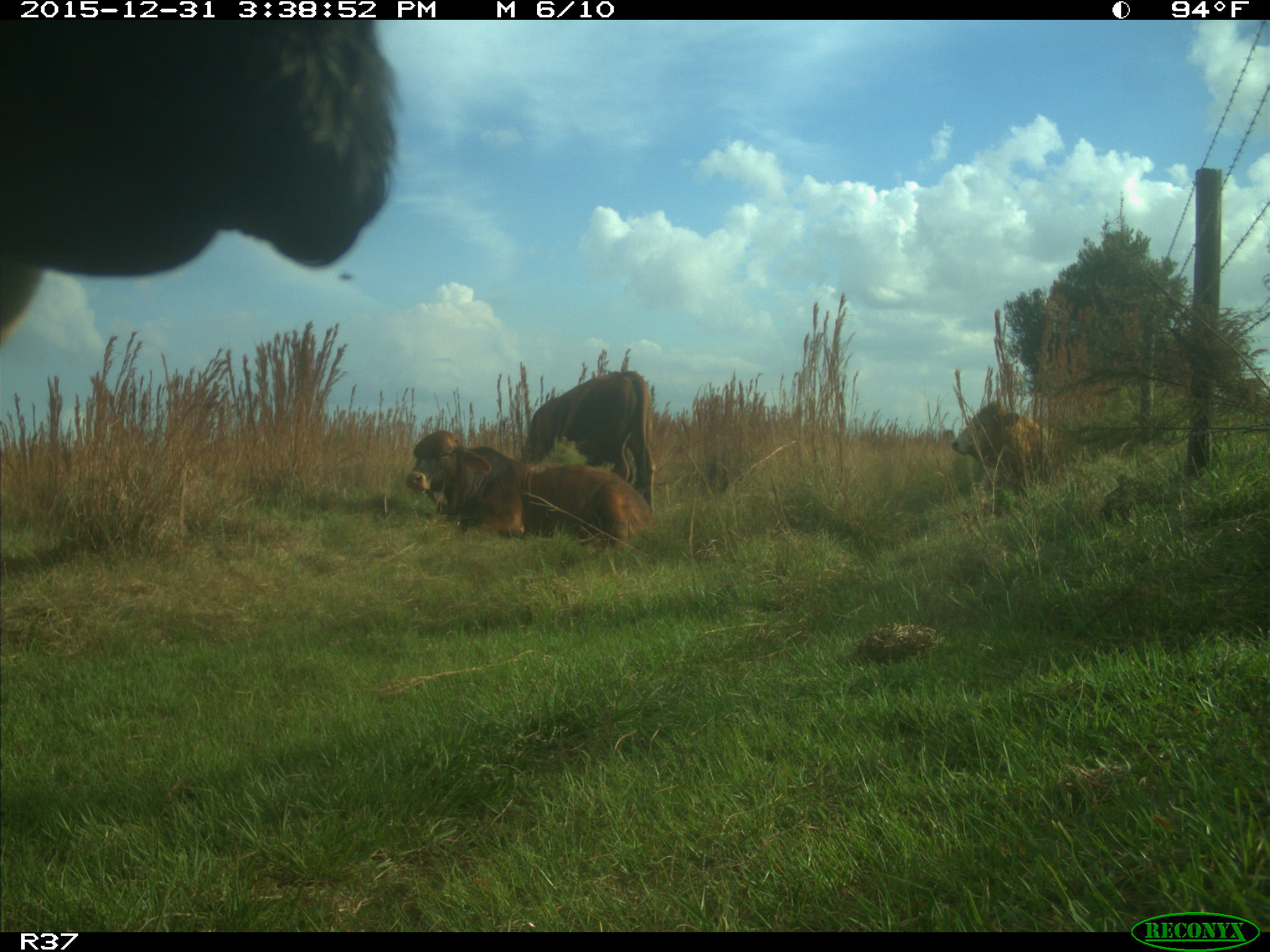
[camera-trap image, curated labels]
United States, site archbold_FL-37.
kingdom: Animalia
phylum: Chordata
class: Mammalia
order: Artiodactyla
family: Bovidae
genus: Bos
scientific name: Bos taurus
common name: domestic cow